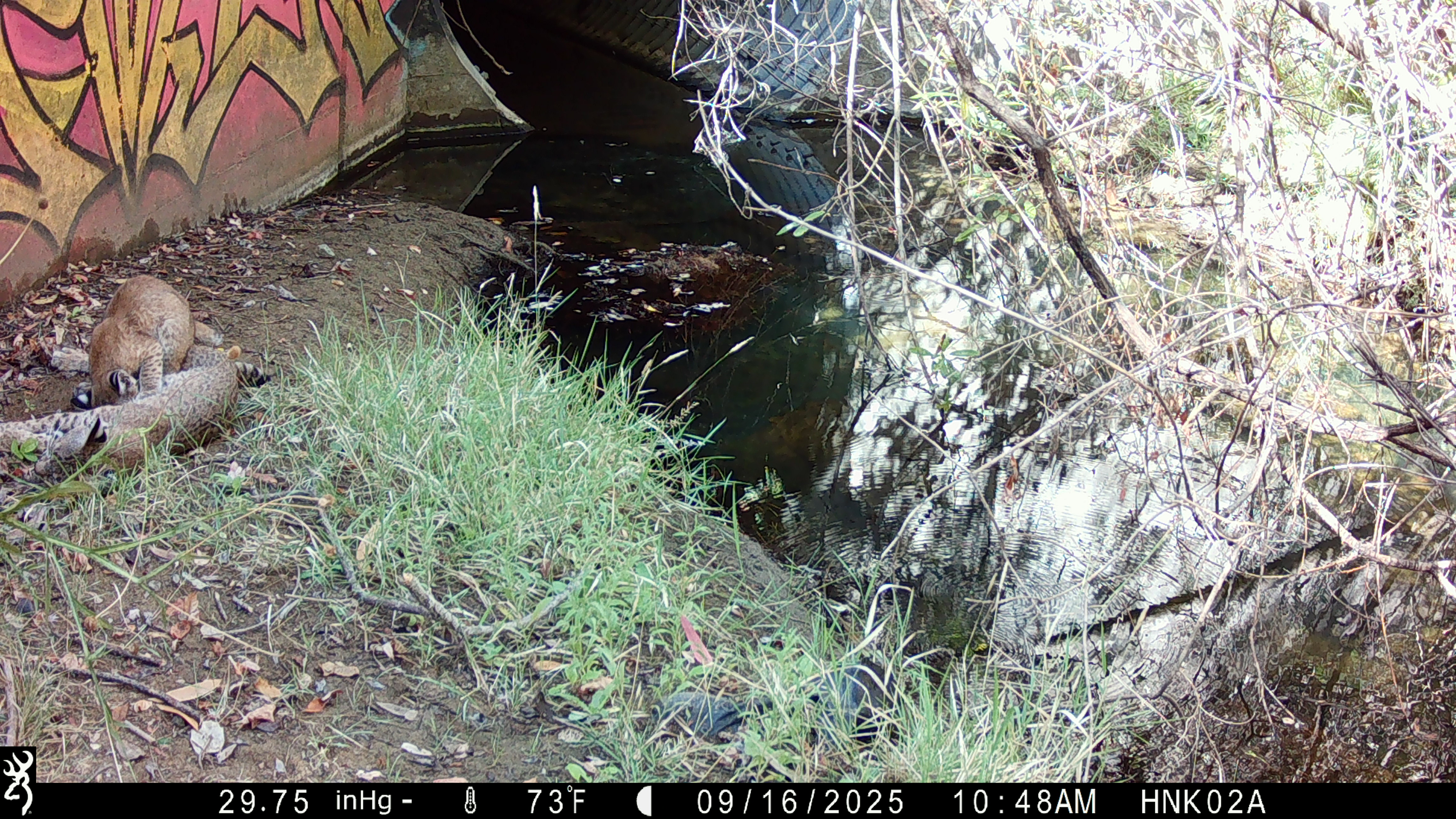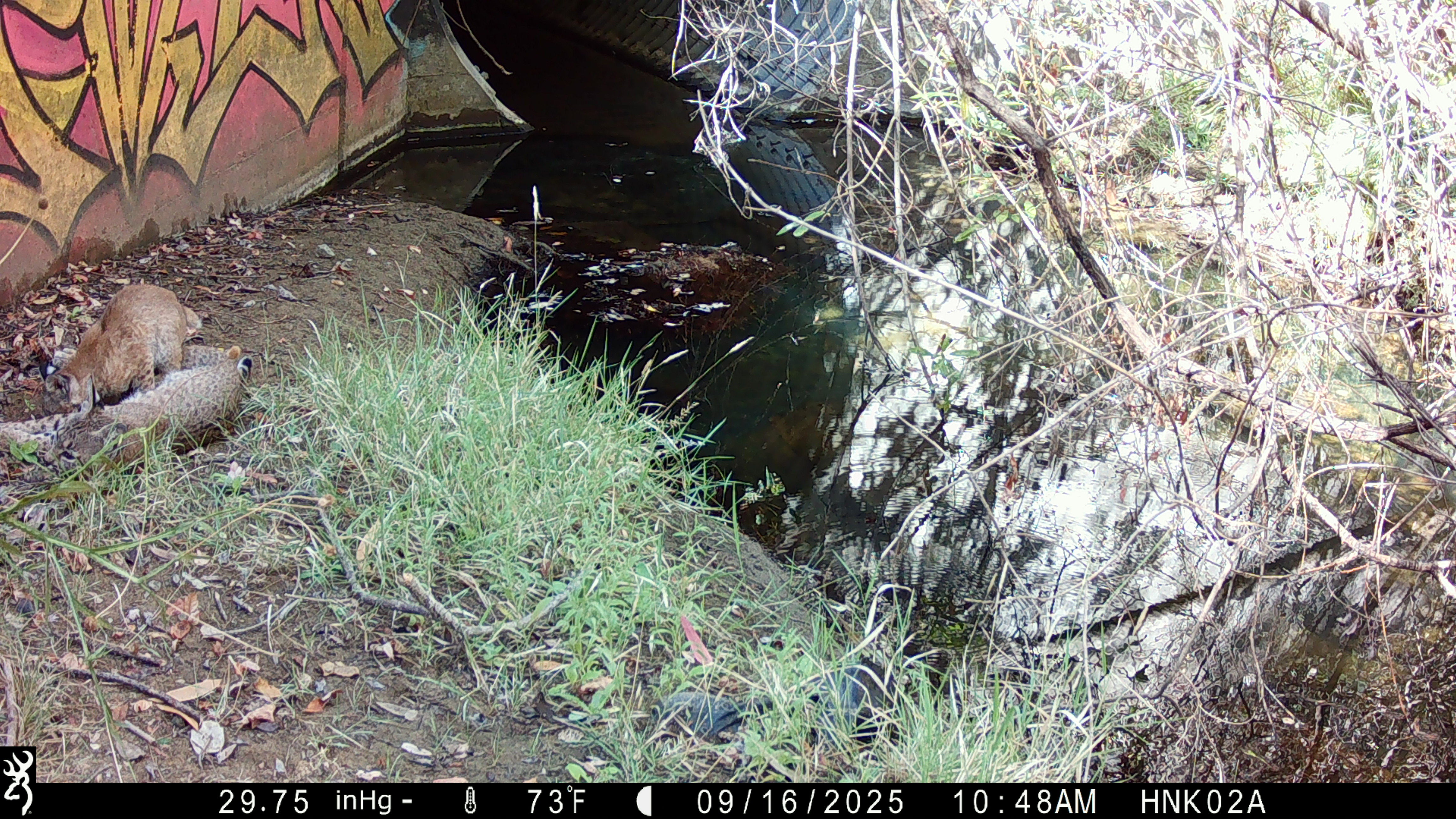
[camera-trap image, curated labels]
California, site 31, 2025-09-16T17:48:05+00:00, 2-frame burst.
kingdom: Animalia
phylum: Chordata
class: Mammalia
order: Carnivora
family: Felidae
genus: Lynx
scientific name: Lynx rufus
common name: bobcat